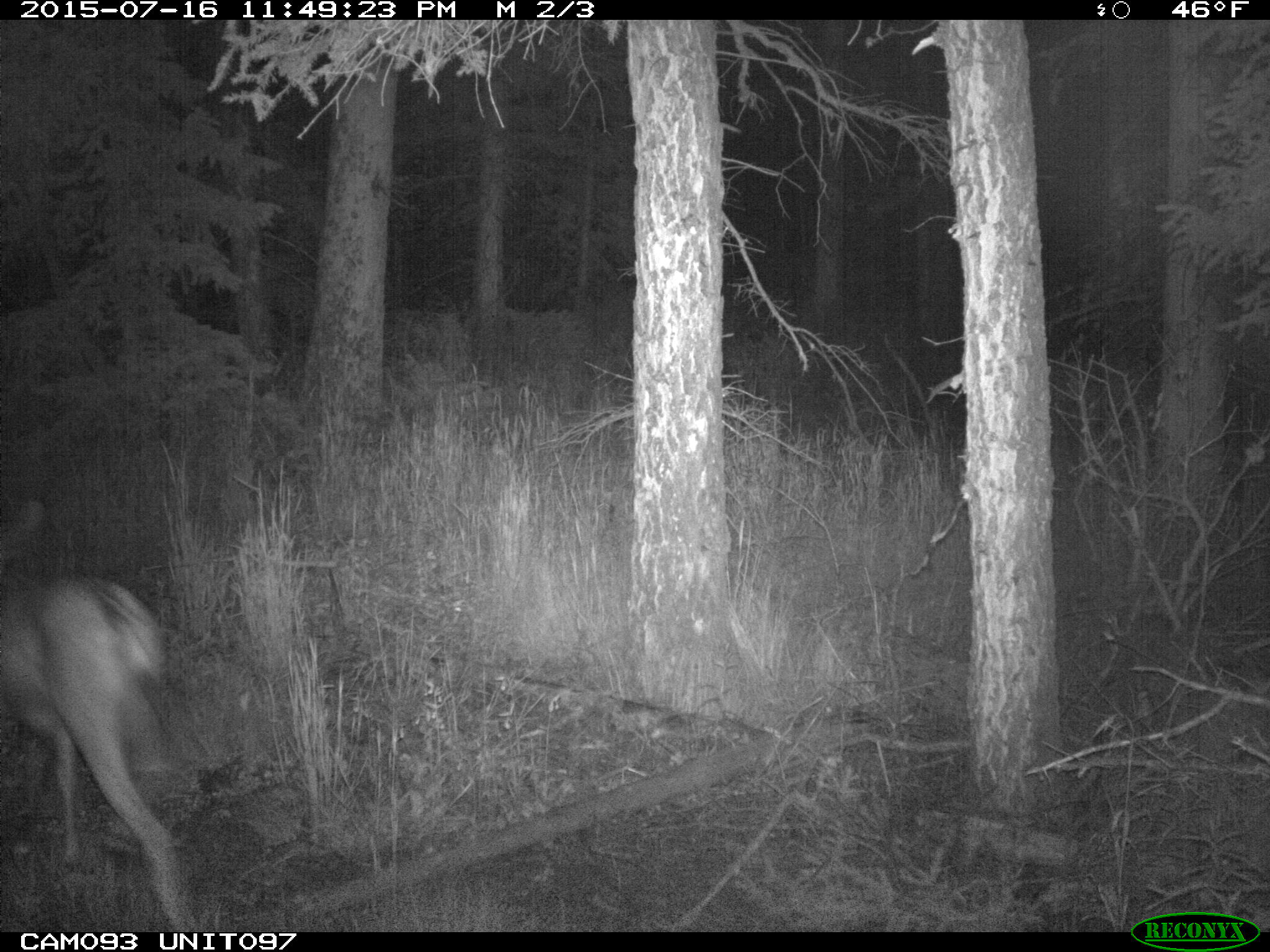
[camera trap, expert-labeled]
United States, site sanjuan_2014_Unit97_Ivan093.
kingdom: Animalia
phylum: Chordata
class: Mammalia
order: Artiodactyla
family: Cervidae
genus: Odocoileus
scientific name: Odocoileus hemionus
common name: mule deer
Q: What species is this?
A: Odocoileus hemionus (mule deer).